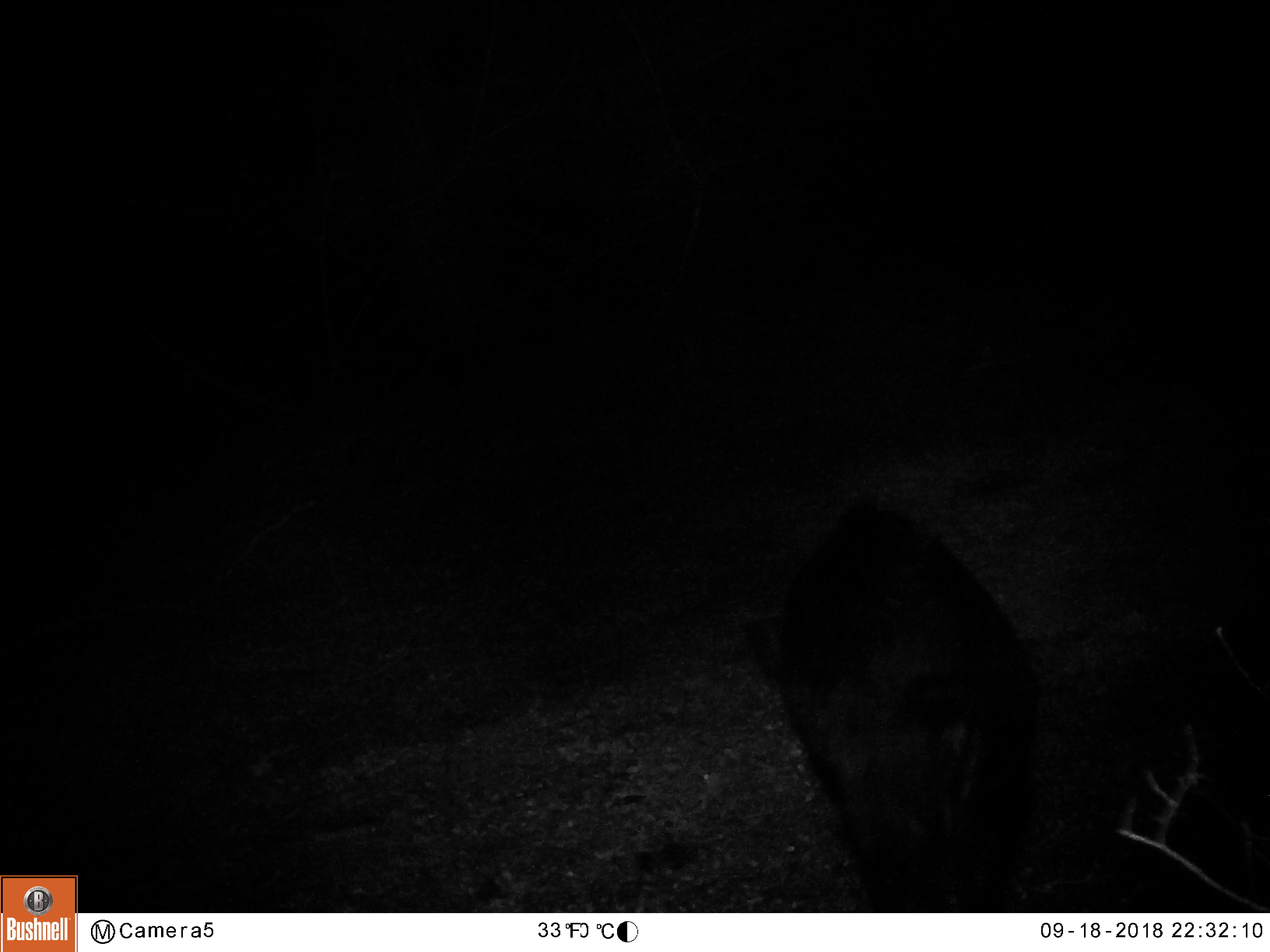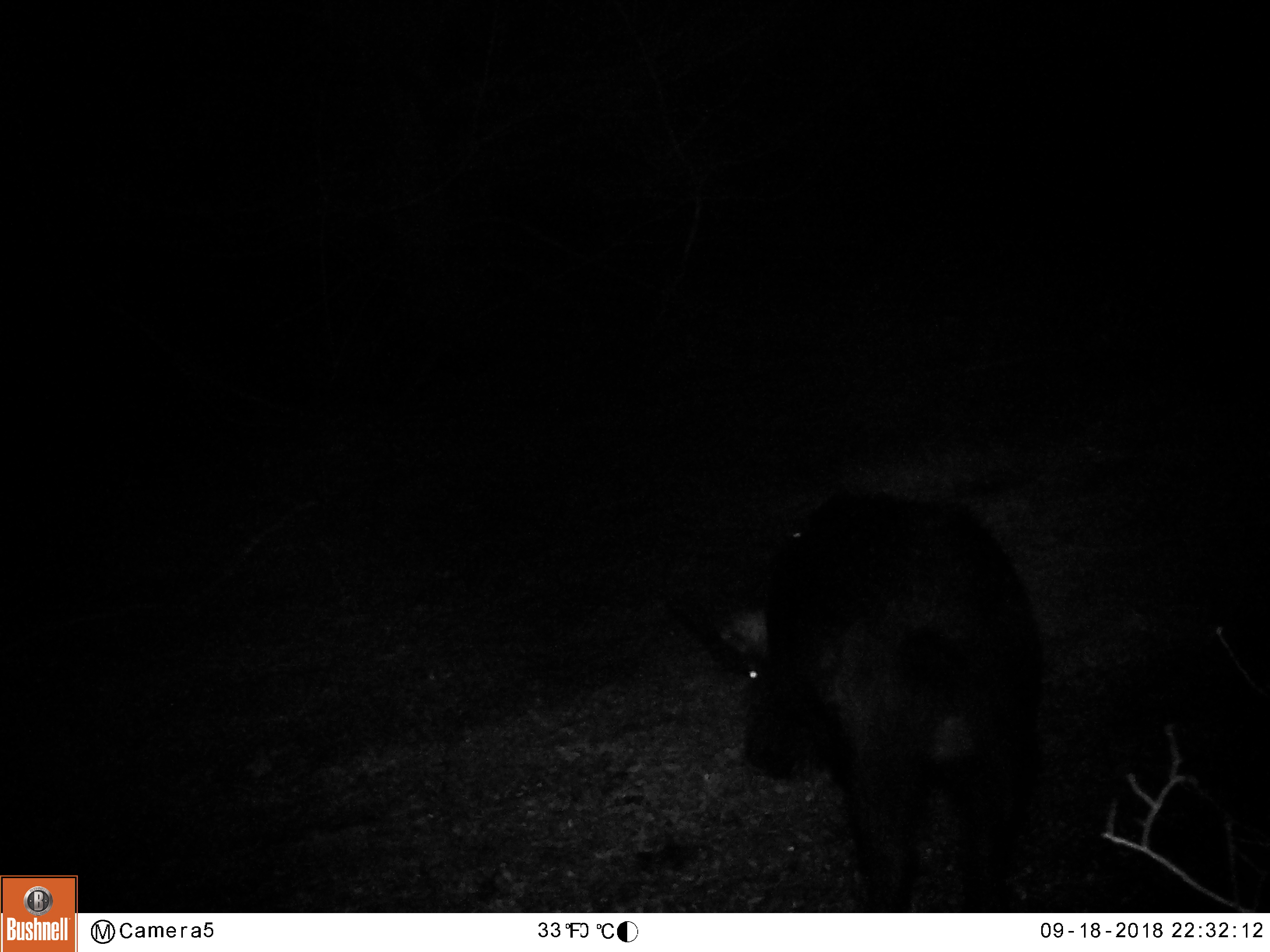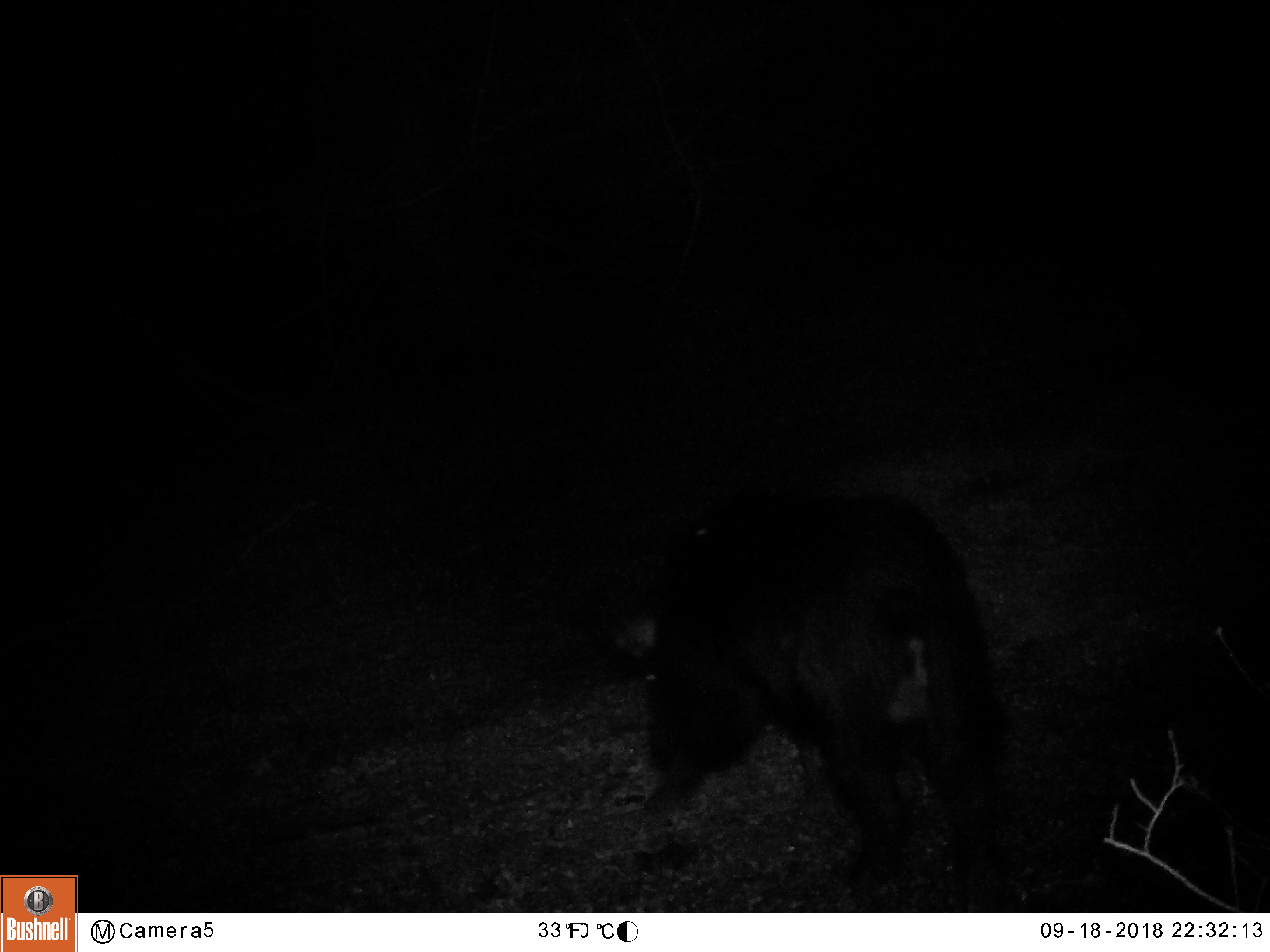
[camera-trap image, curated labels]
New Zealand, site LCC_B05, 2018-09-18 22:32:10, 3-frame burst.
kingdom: Animalia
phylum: Chordata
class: Mammalia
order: Artiodactyla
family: Suidae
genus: Sus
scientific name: Sus scrofa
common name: pig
Pig (Sus scrofa).